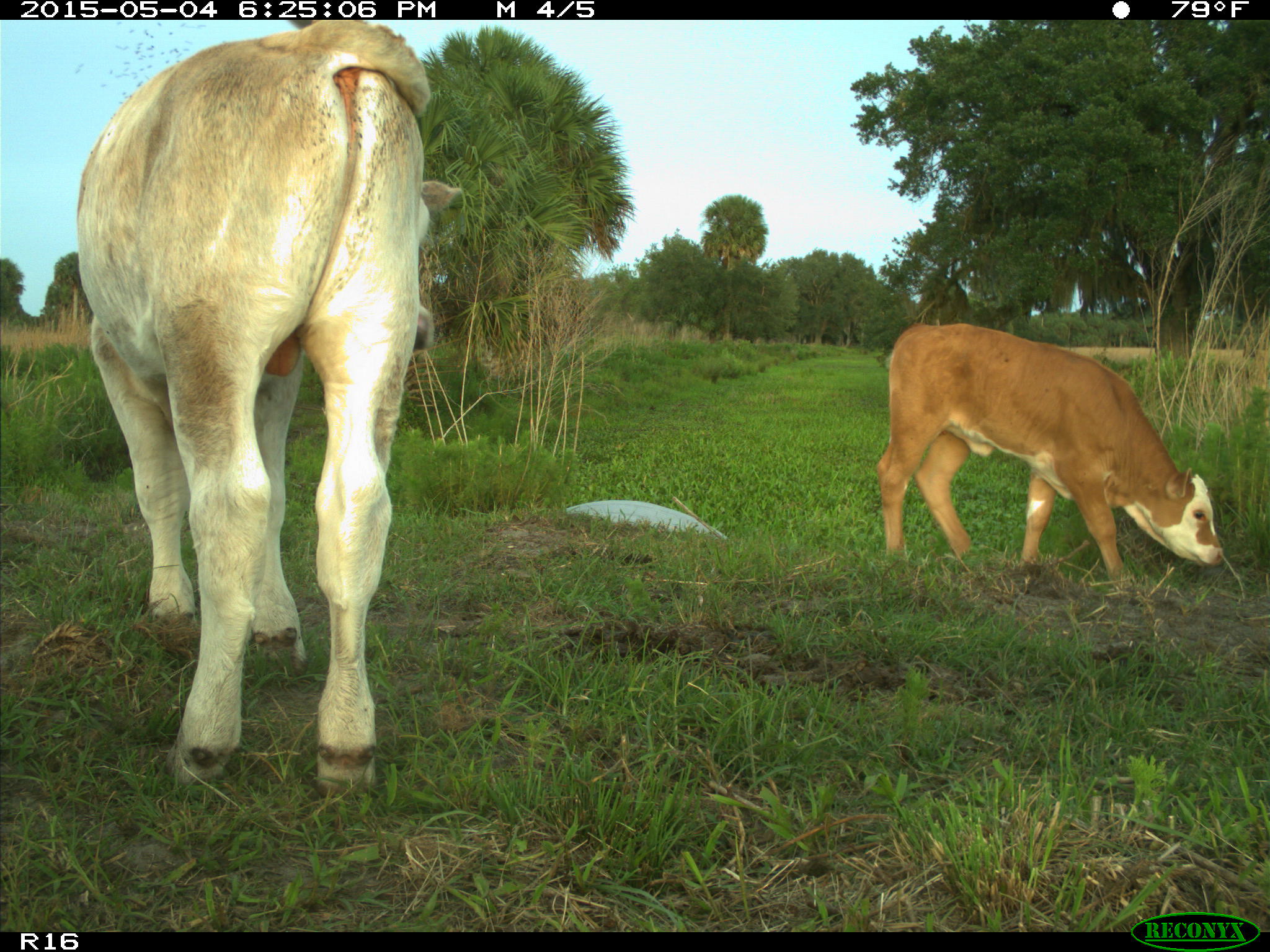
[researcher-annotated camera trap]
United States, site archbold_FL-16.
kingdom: Animalia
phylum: Chordata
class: Mammalia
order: Artiodactyla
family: Bovidae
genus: Bos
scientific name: Bos taurus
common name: domestic cow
Bos taurus (domestic cow).